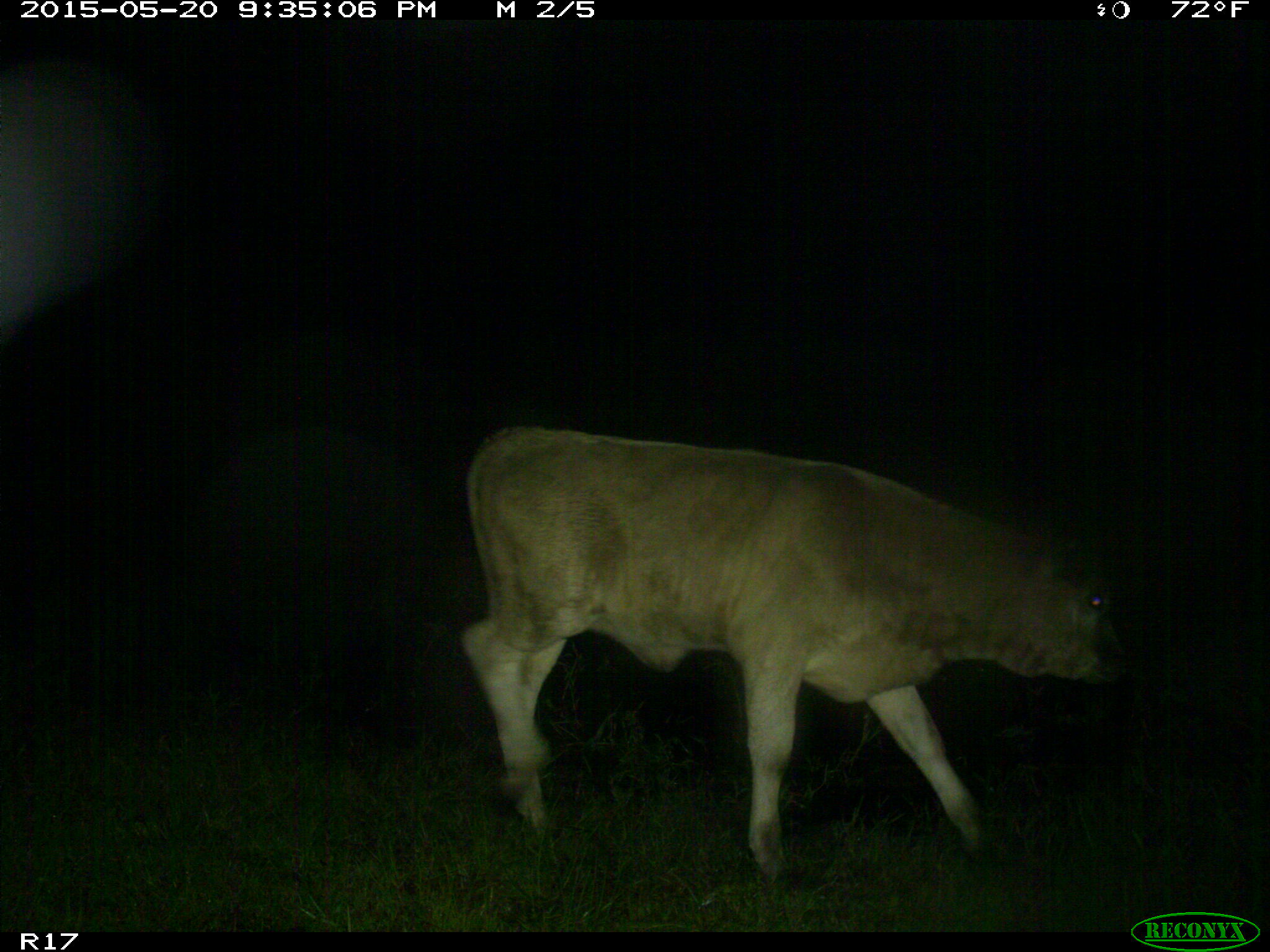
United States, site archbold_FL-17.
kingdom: Animalia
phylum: Chordata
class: Mammalia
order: Artiodactyla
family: Bovidae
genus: Bos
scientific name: Bos taurus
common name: domestic cow